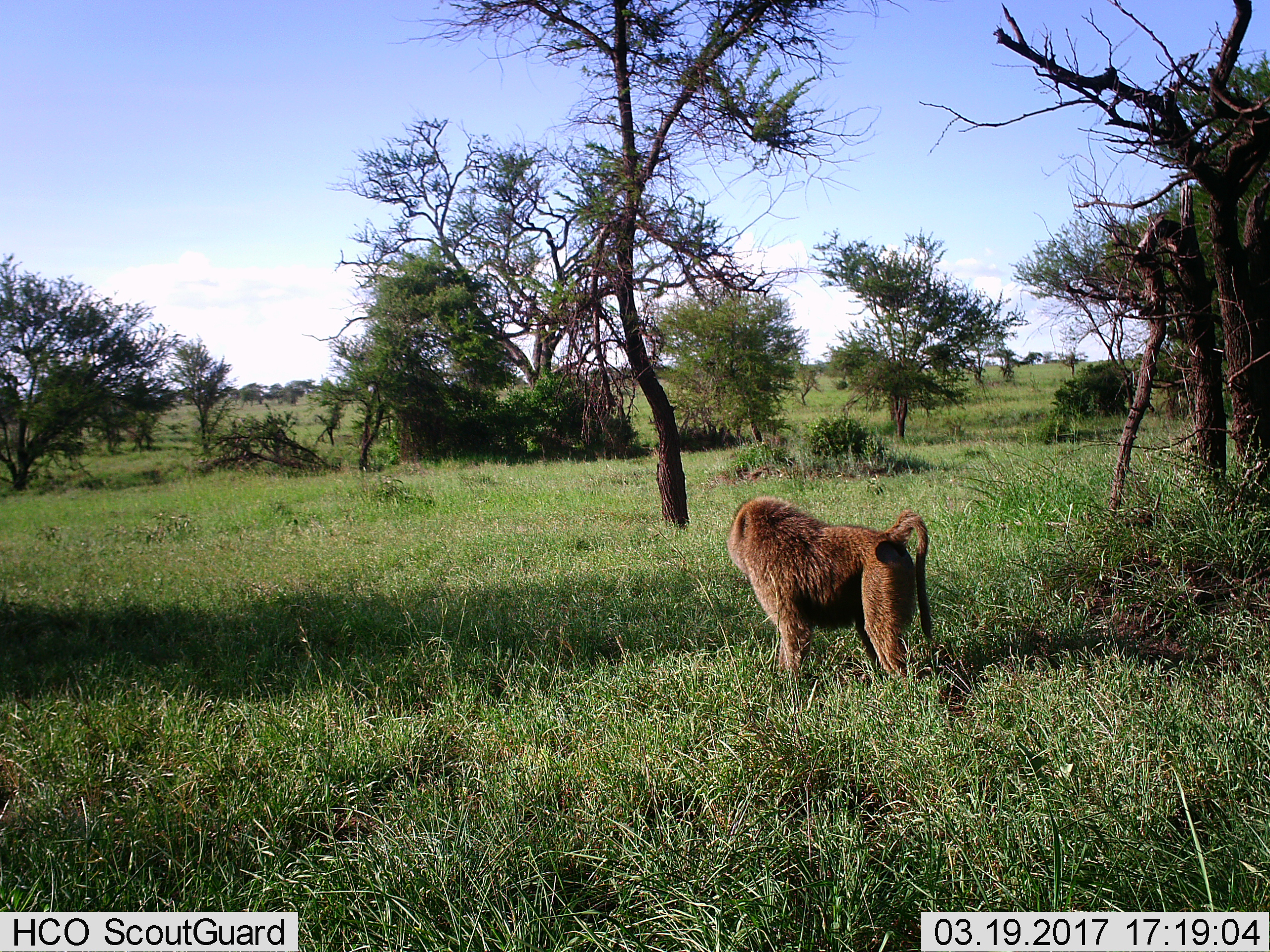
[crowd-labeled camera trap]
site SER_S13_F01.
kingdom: Animalia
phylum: Chordata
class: Mammalia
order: Primates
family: Cercopithecidae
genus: Papio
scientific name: Papio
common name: baboon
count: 1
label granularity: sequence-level